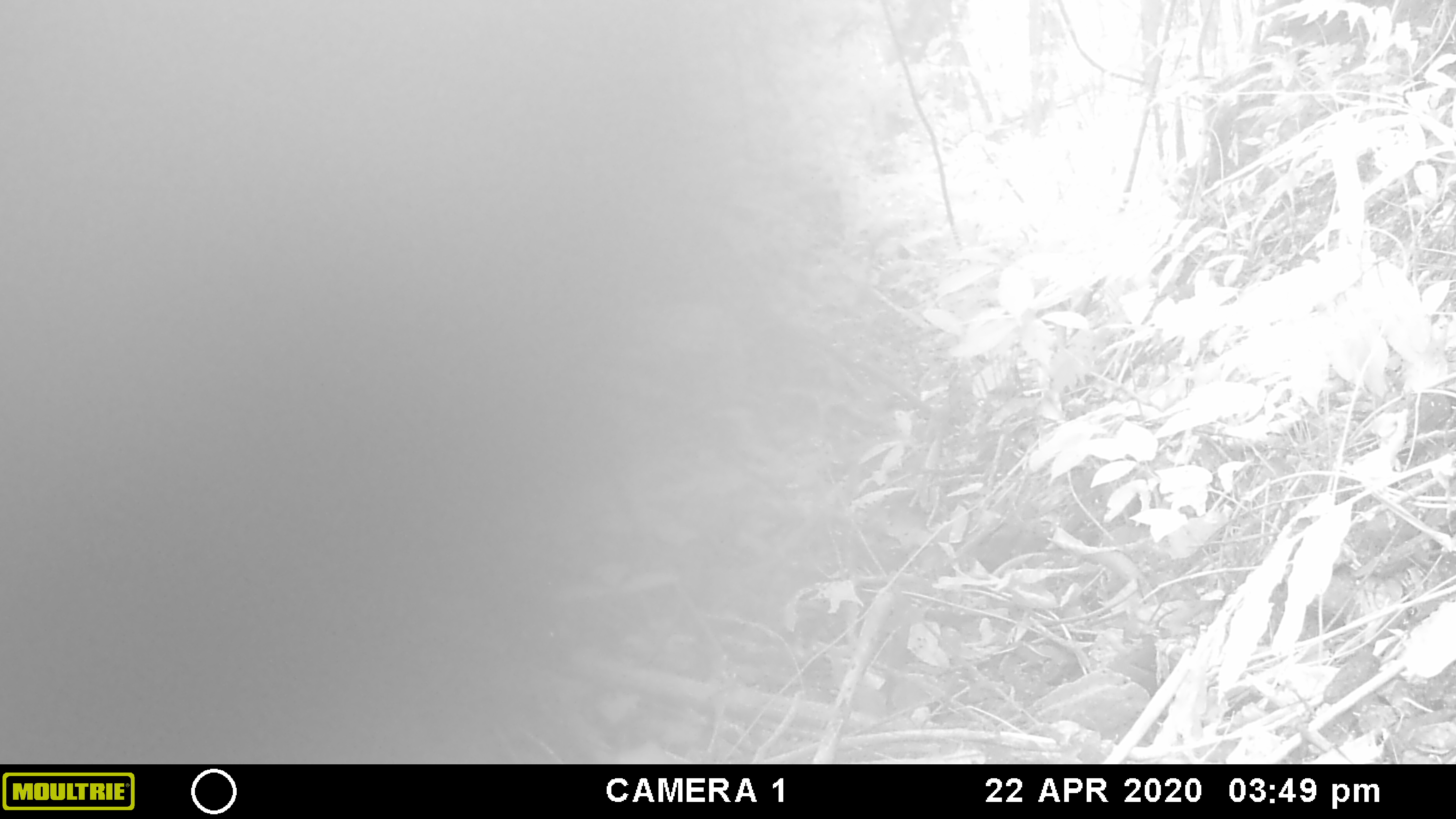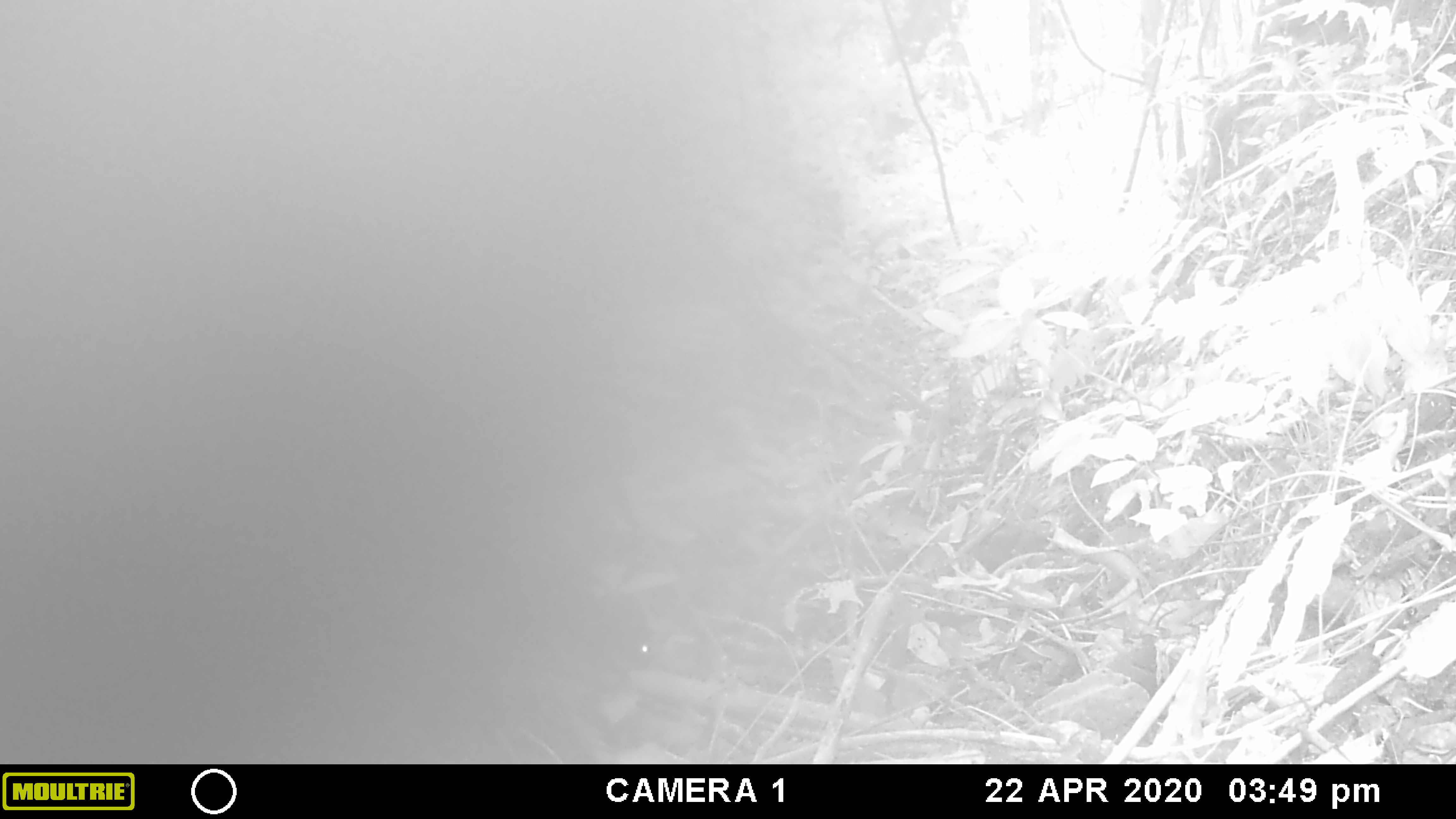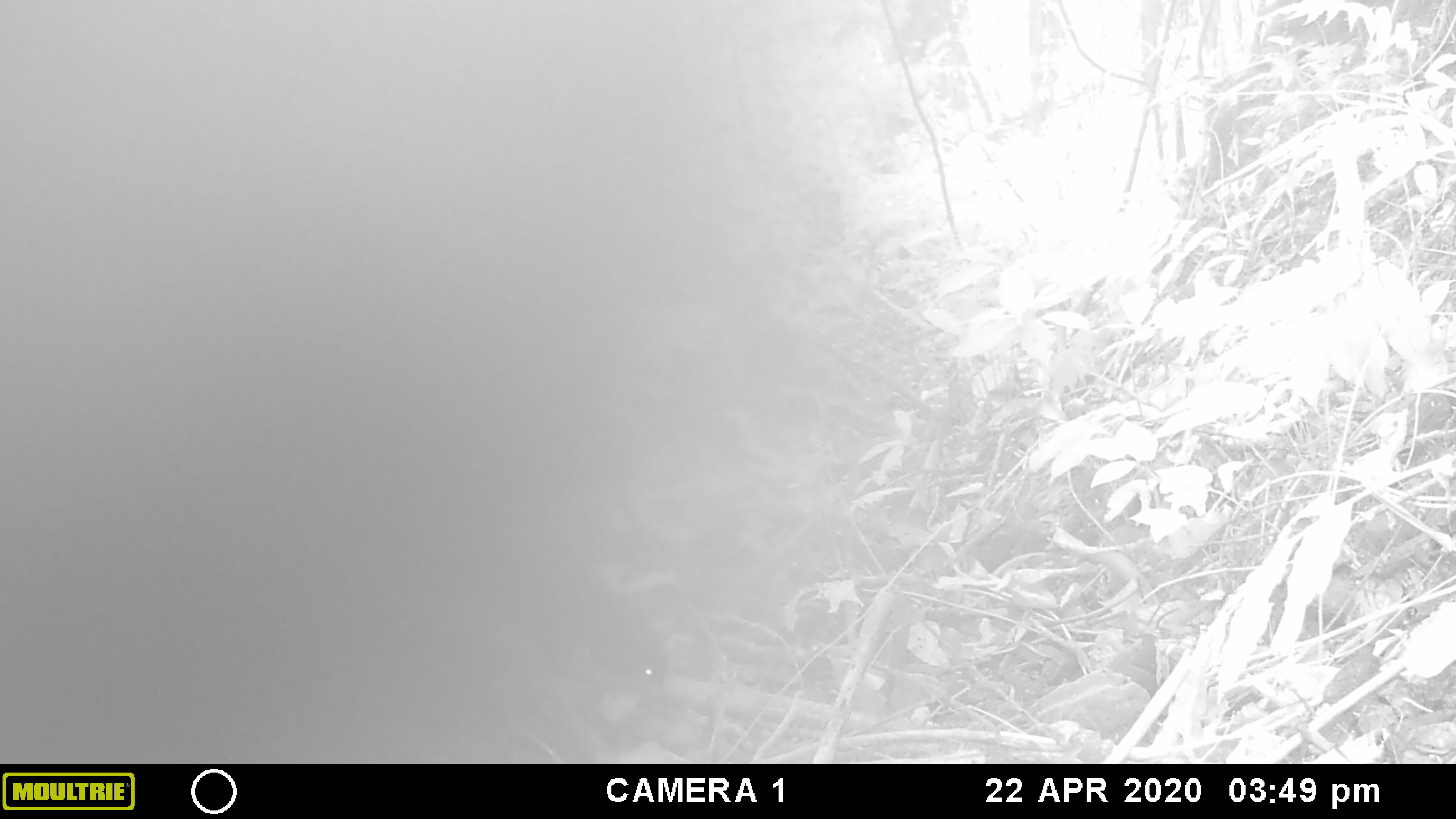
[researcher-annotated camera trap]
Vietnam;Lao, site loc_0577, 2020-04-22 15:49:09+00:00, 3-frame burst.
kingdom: Animalia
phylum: Chordata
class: Mammalia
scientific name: Mammalia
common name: mammal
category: unidentified small mammal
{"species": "unidentified small mammal (mammal) (Mammalia)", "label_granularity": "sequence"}